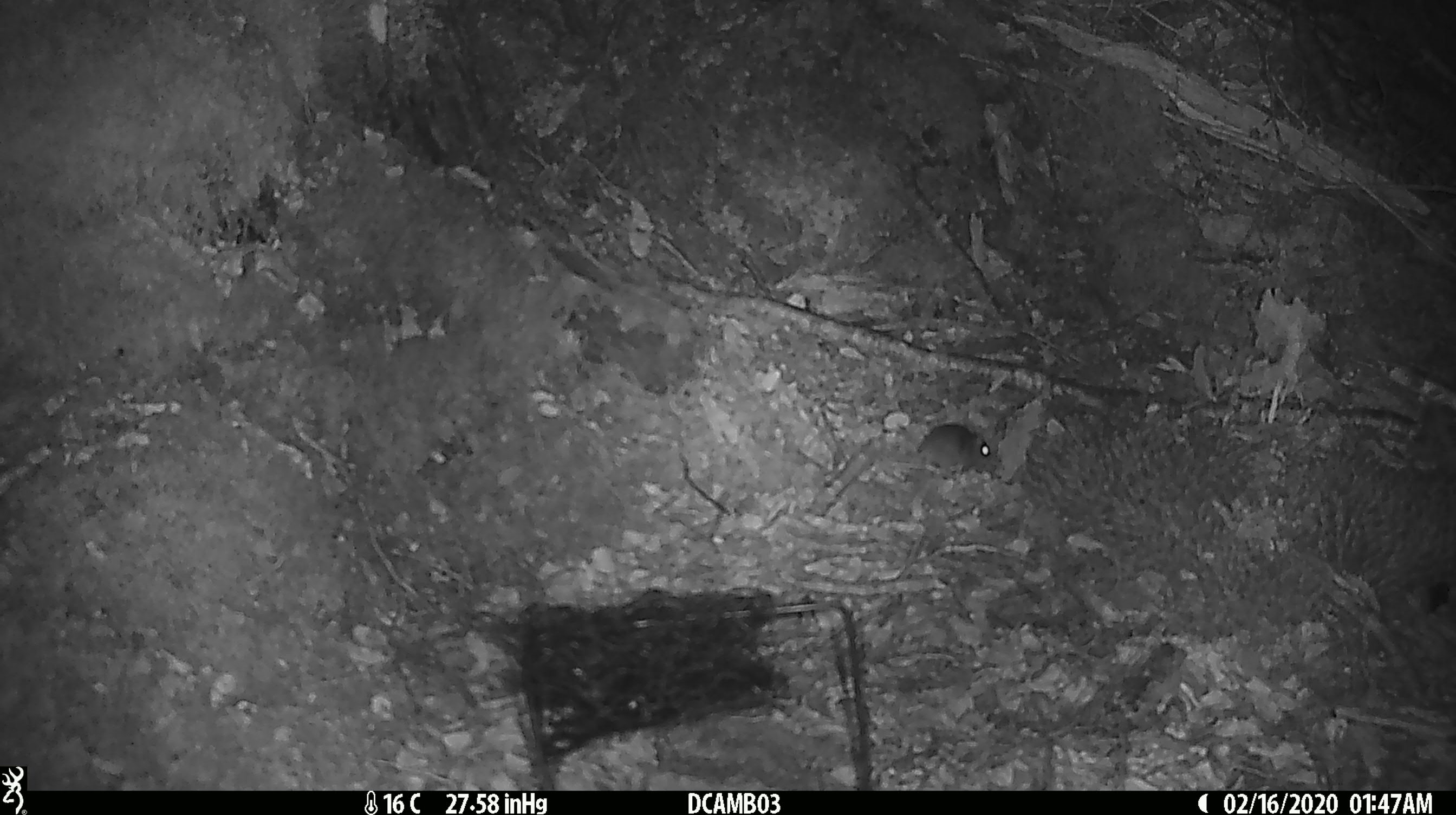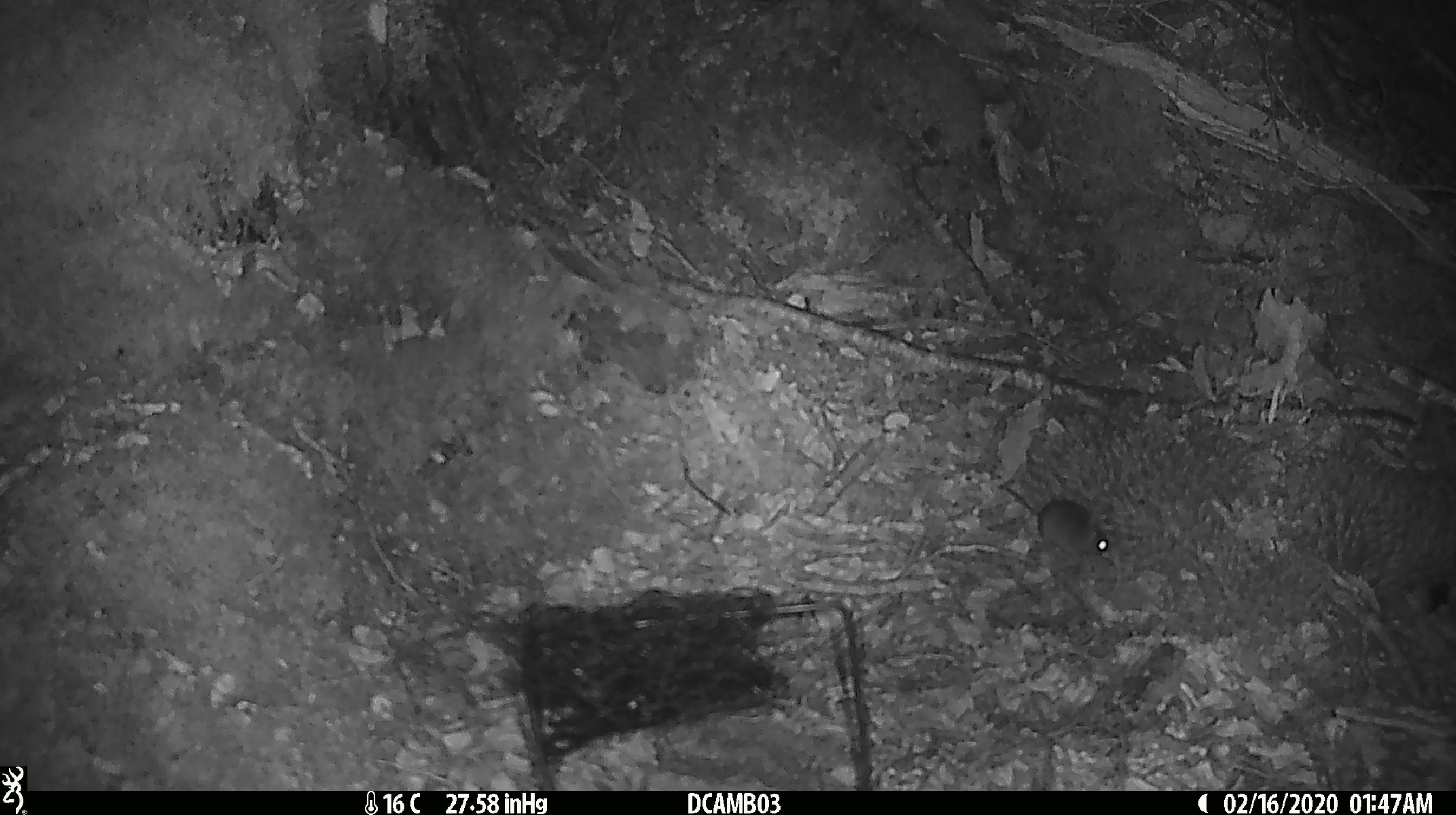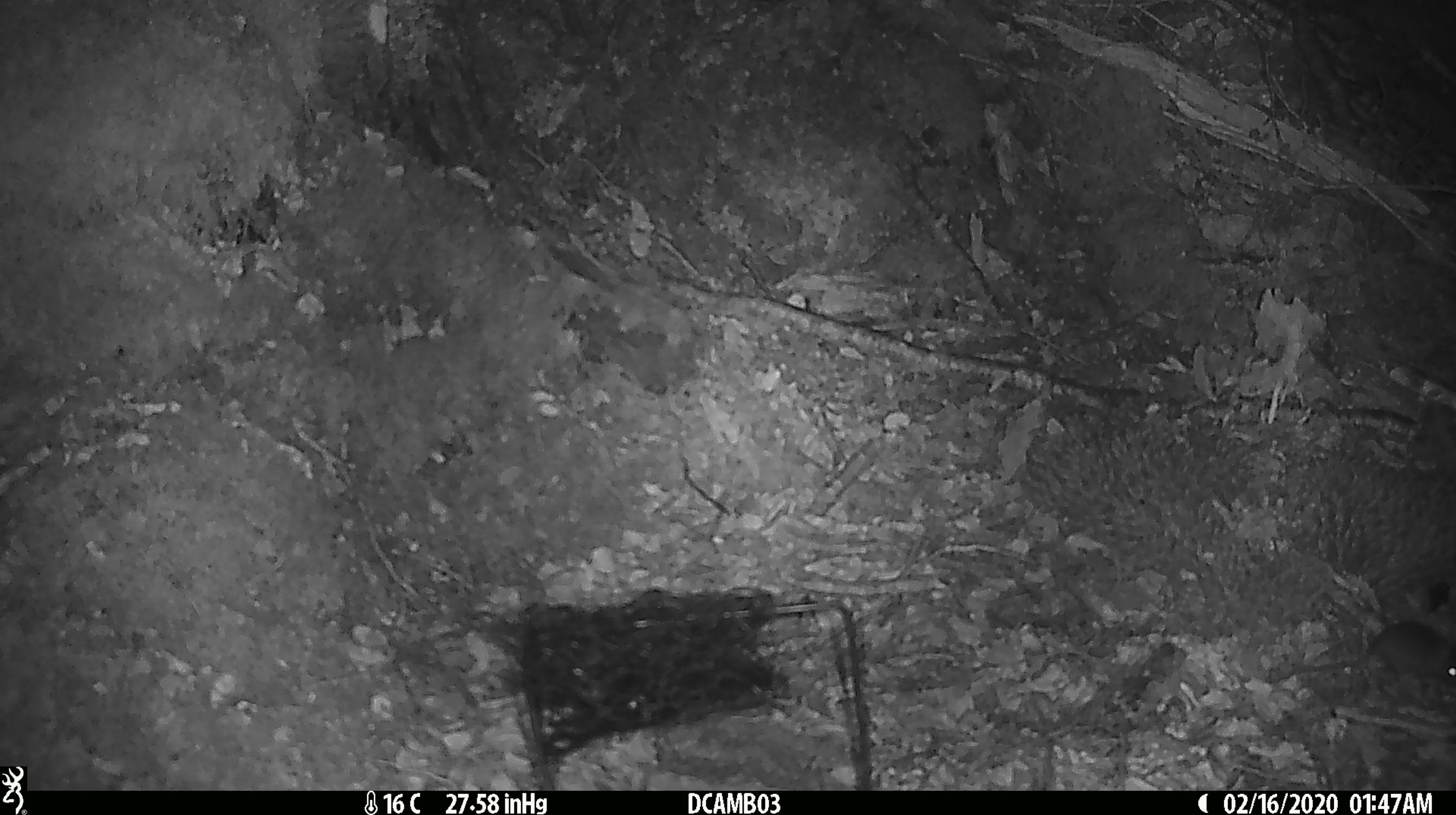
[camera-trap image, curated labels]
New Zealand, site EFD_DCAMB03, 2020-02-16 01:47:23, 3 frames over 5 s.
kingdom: Animalia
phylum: Chordata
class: Mammalia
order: Rodentia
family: Muridae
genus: Mus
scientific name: Mus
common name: mouse